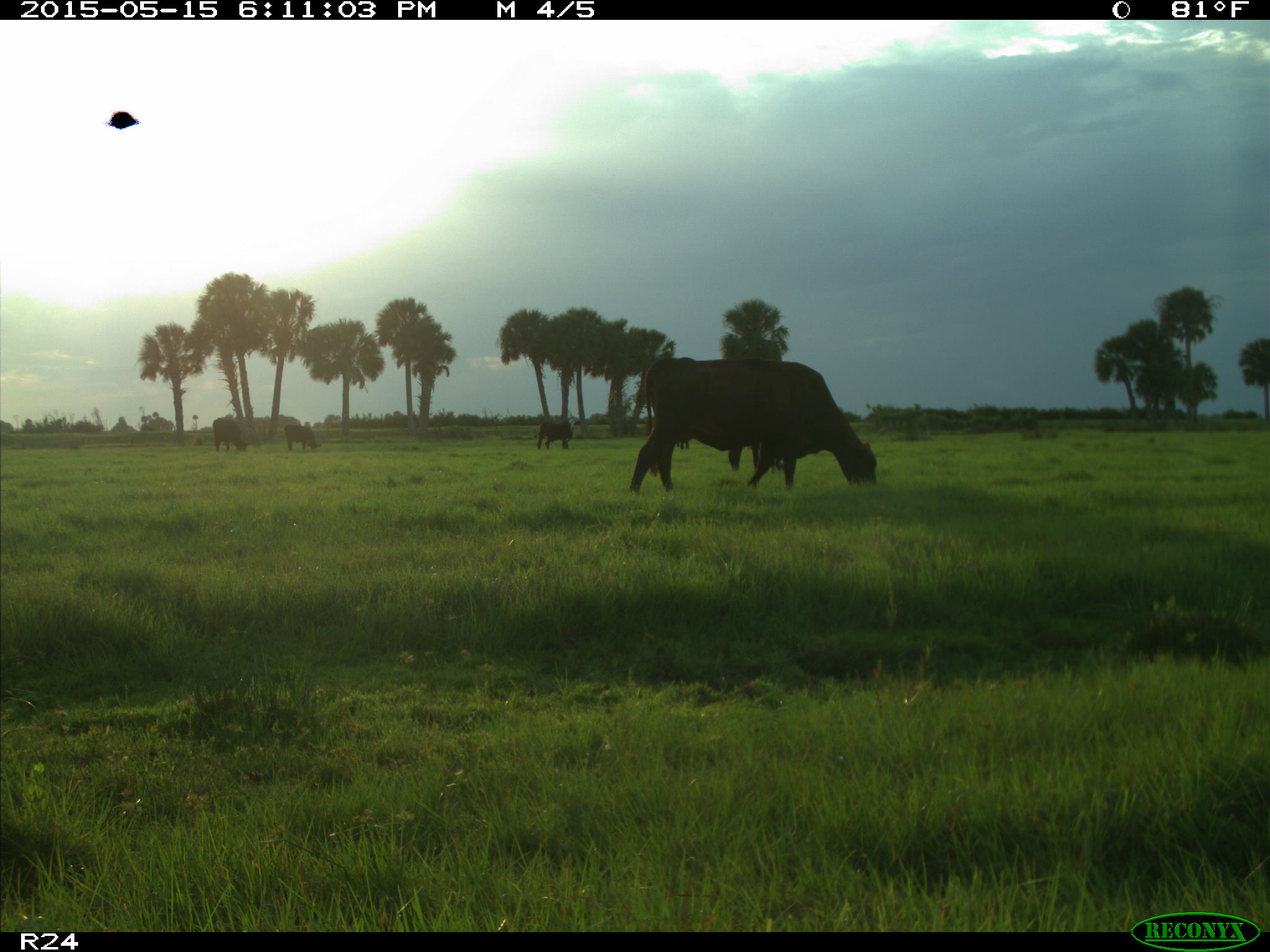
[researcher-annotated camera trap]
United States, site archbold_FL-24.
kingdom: Animalia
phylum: Chordata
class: Mammalia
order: Artiodactyla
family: Bovidae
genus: Bos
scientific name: Bos taurus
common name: domestic cow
Bos taurus (domestic cow).